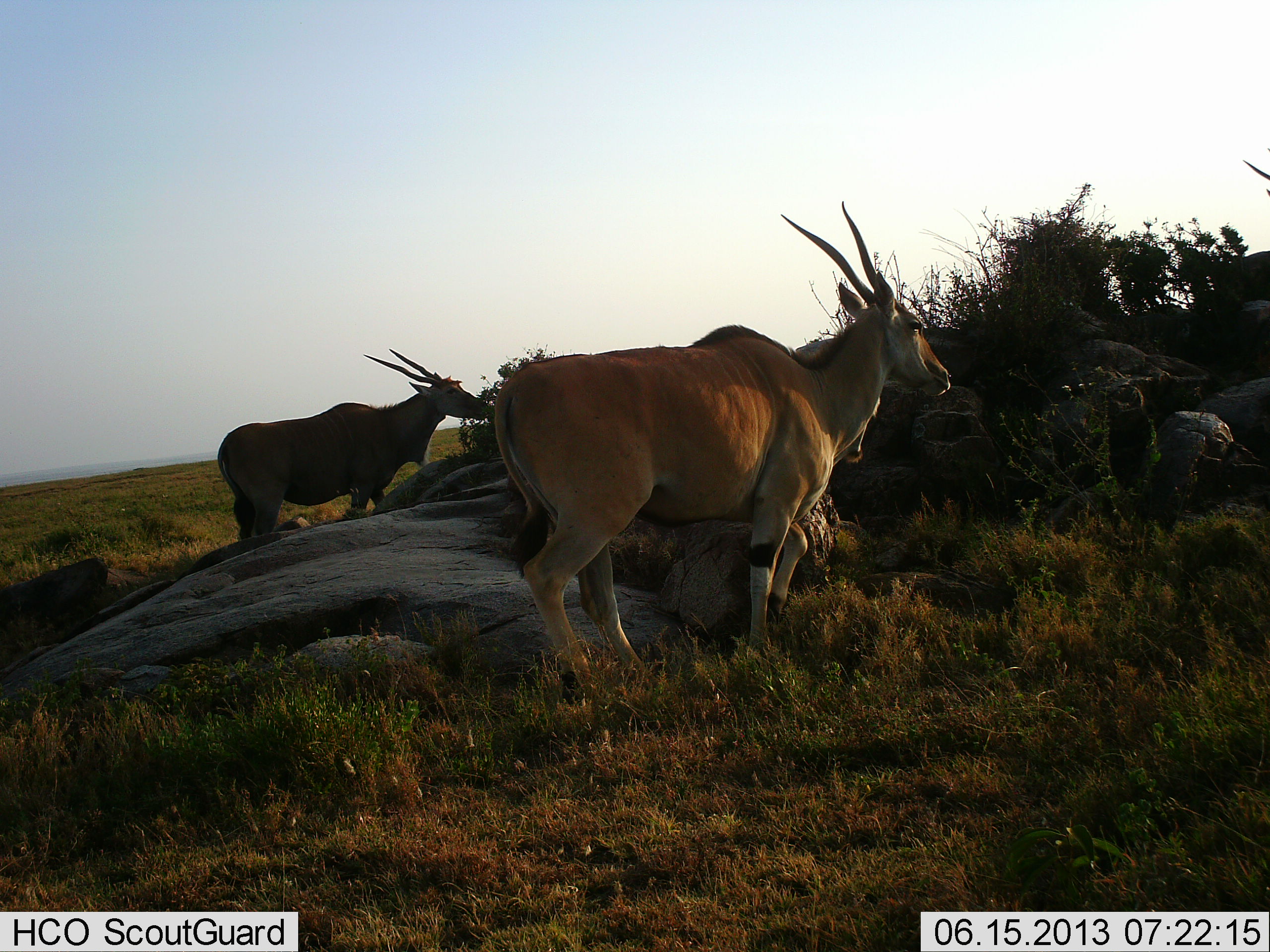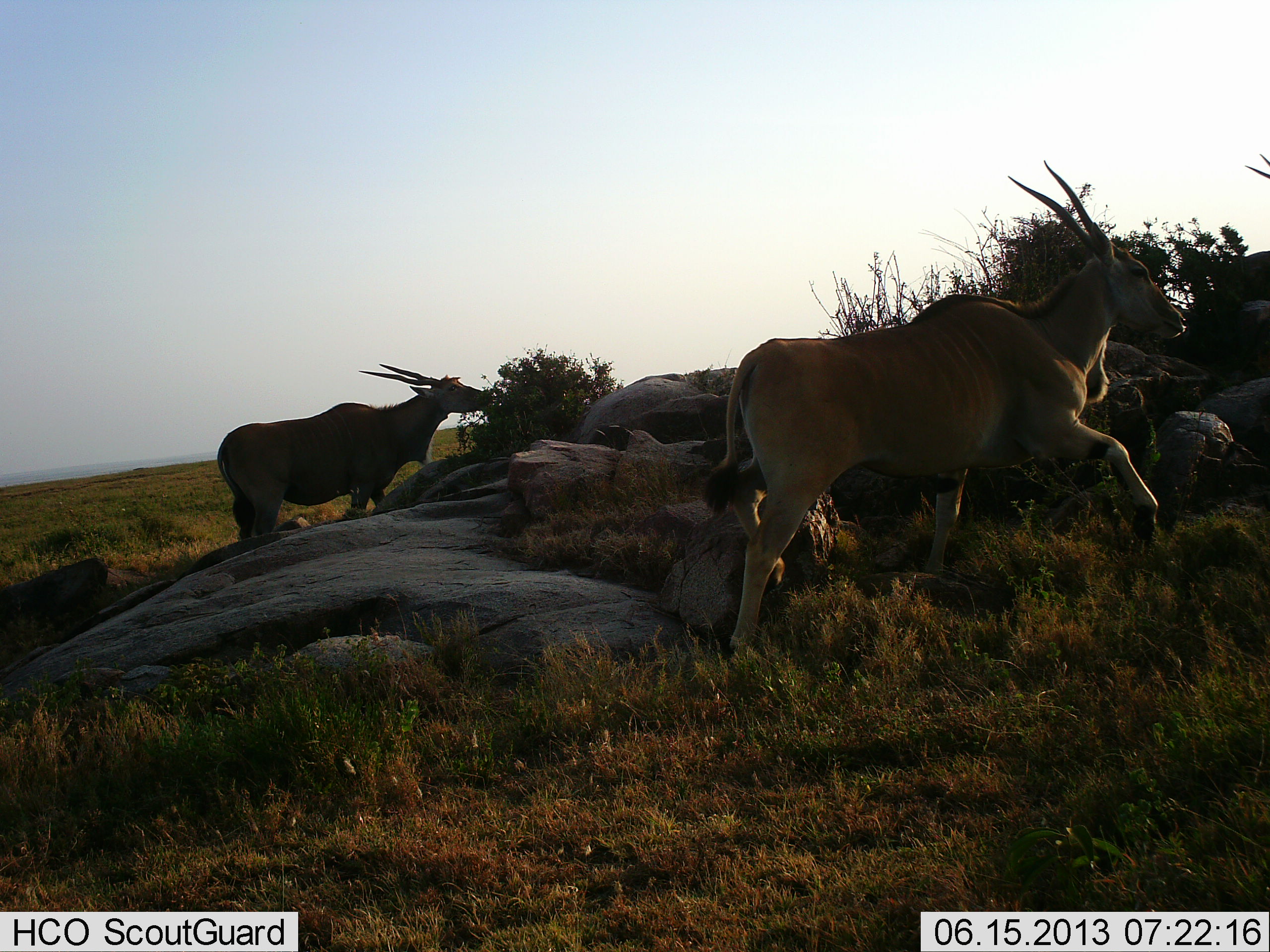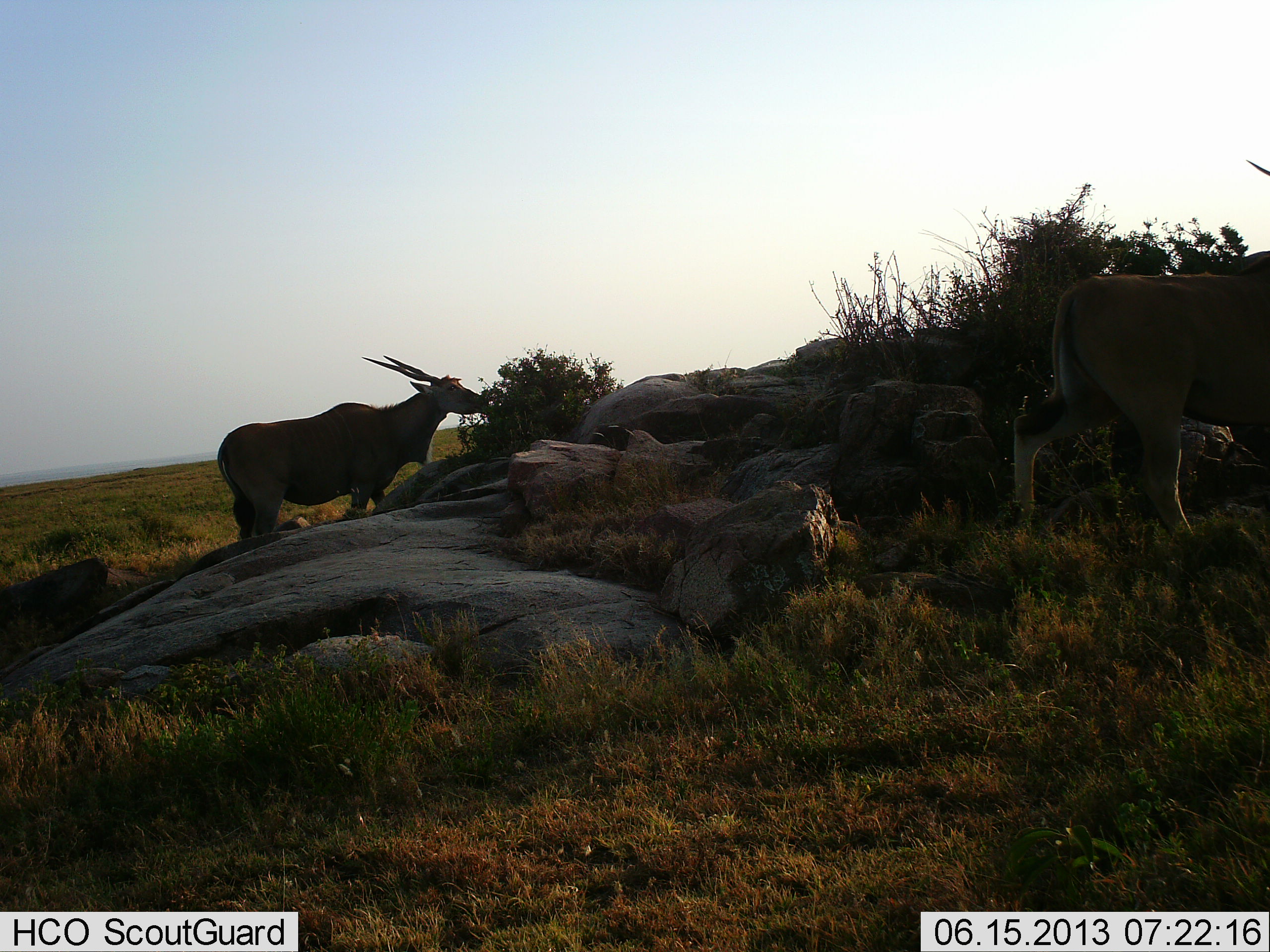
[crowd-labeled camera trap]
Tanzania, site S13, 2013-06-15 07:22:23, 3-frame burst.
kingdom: Animalia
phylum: Chordata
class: Mammalia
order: Artiodactyla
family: Bovidae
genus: Tragelaphus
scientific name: Tragelaphus oryx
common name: eland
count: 2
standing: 16%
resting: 0%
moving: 95%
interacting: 0%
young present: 0%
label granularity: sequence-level